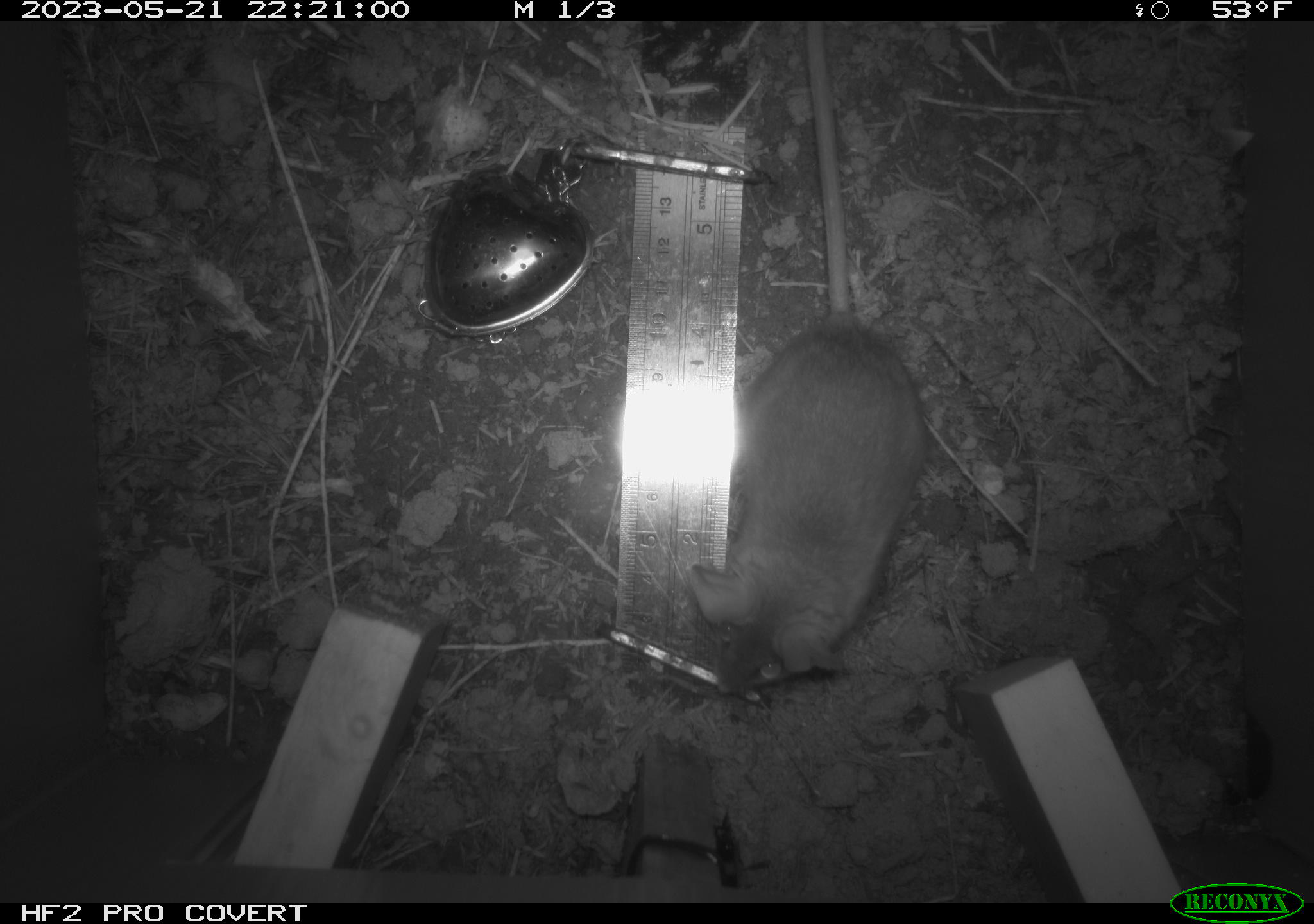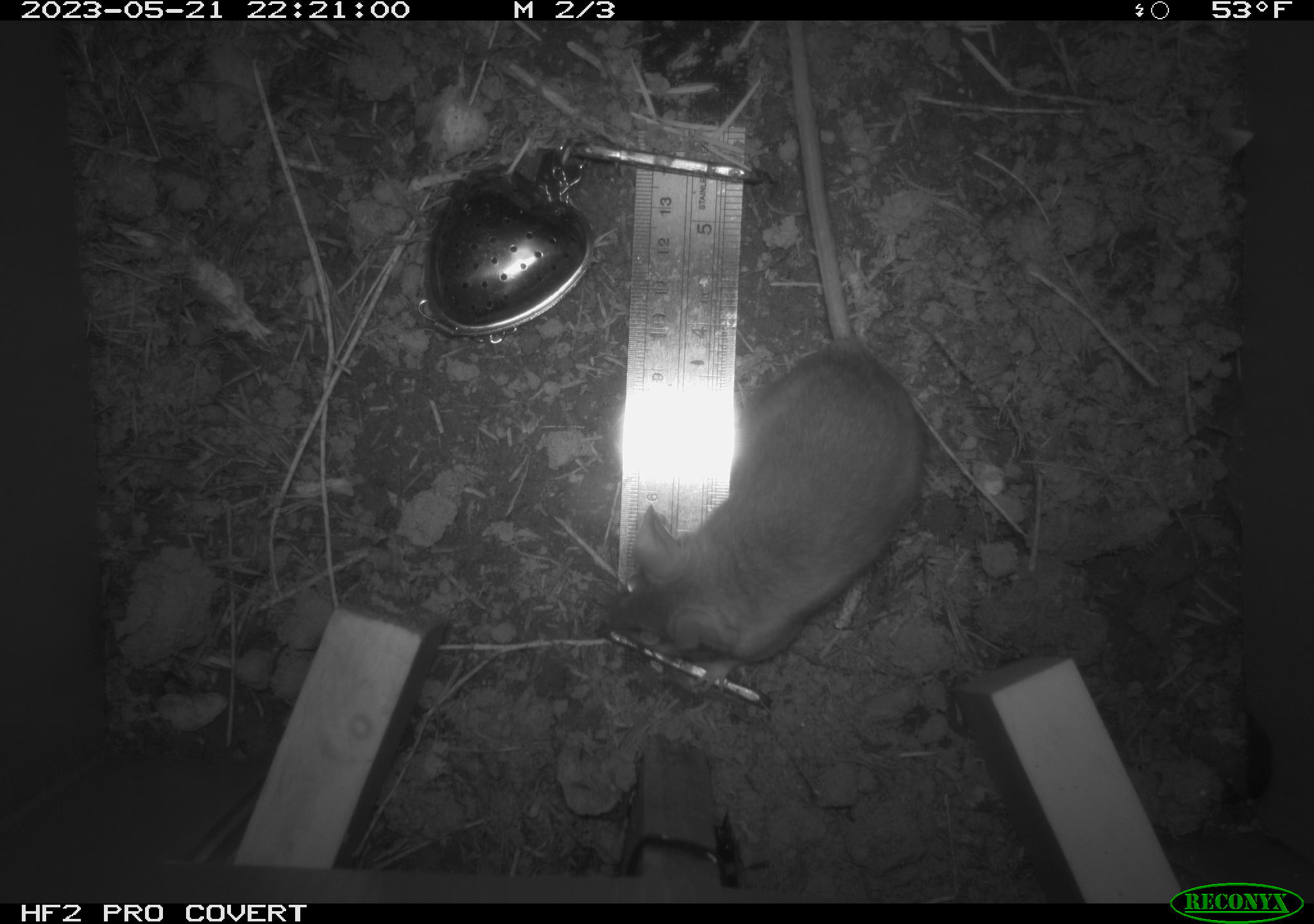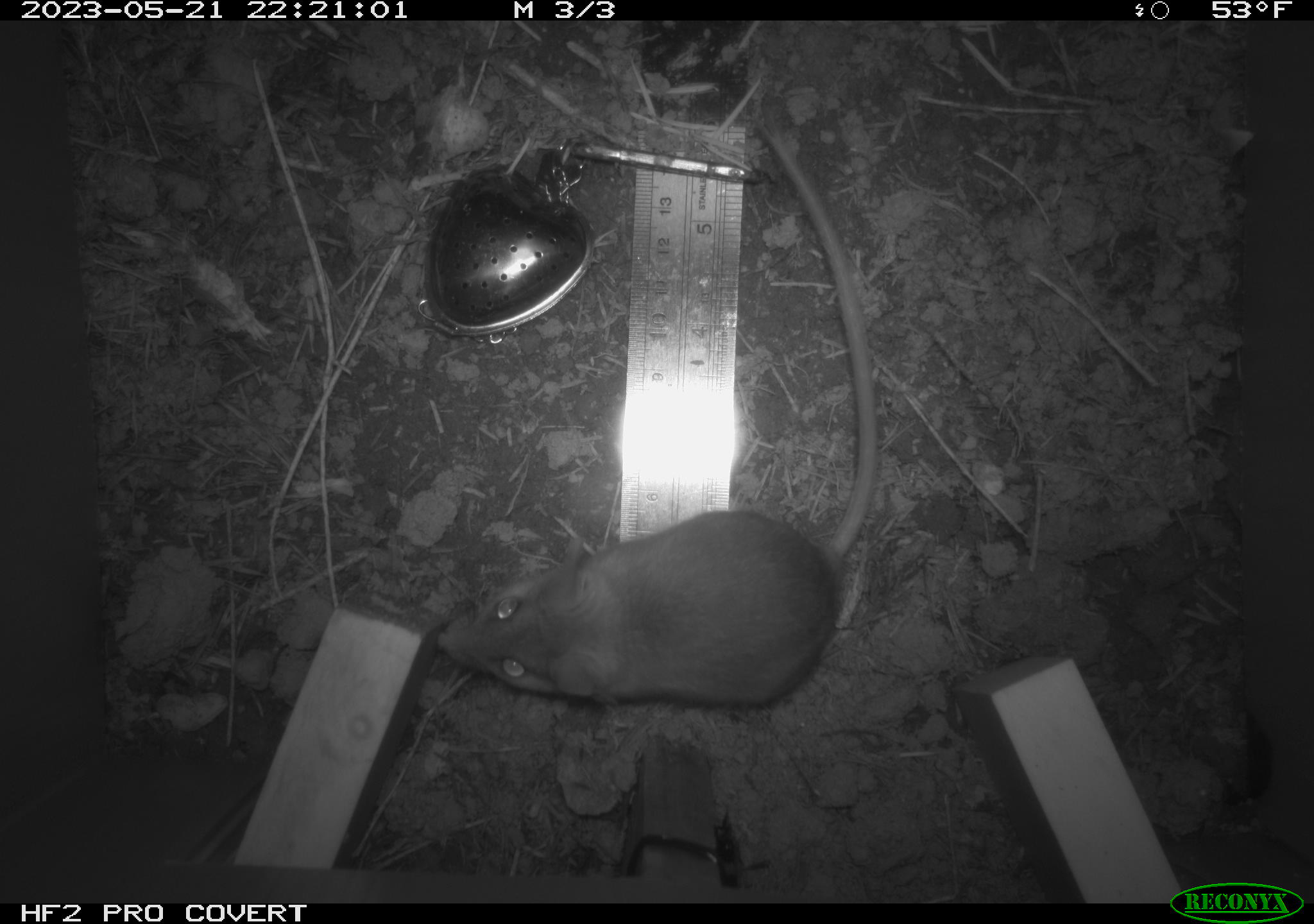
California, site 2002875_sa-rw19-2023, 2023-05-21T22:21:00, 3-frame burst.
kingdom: Animalia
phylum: Chordata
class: Mammalia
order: Rodentia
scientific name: Rodentia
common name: mouse species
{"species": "mouse species (Rodentia)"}